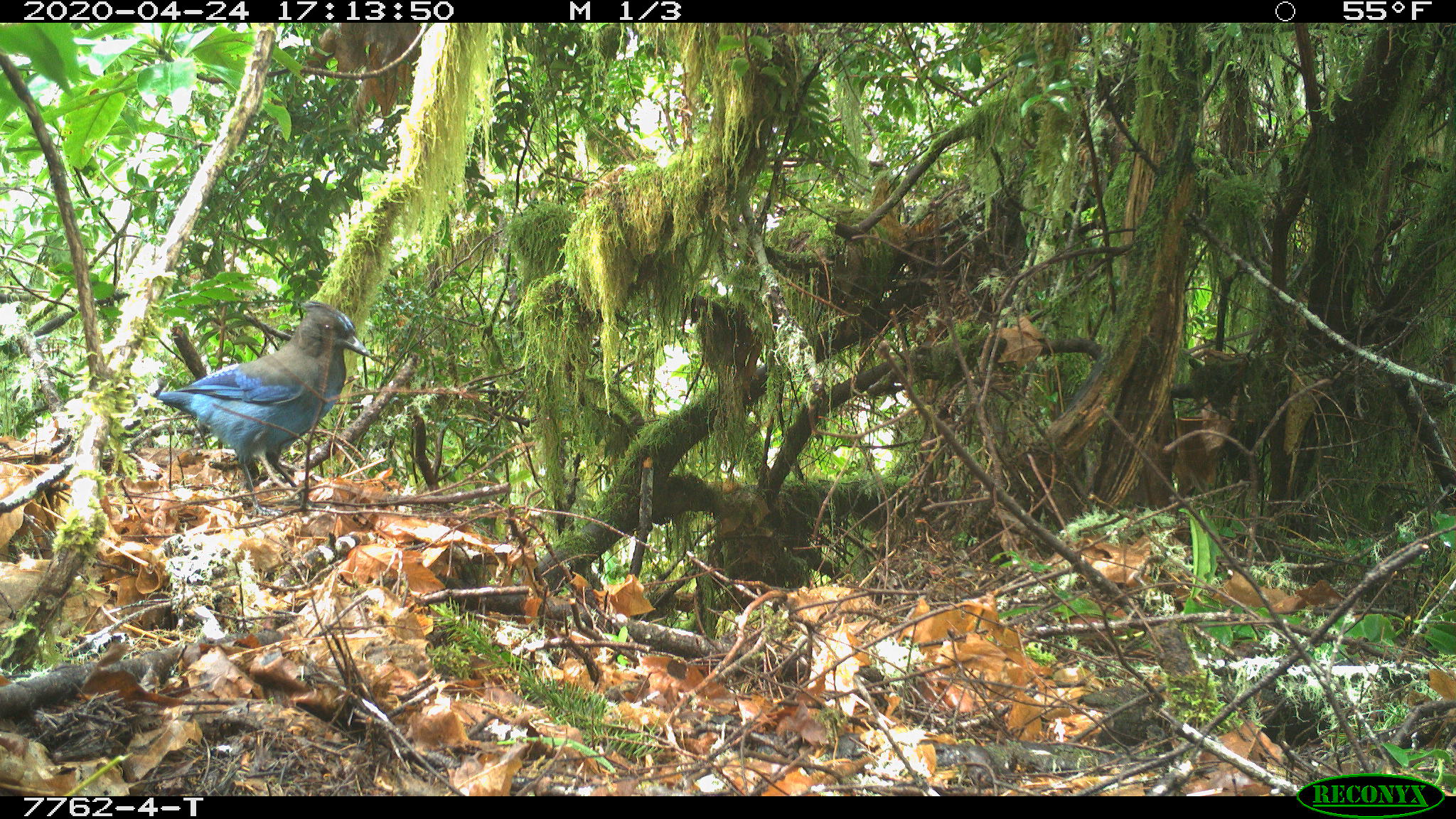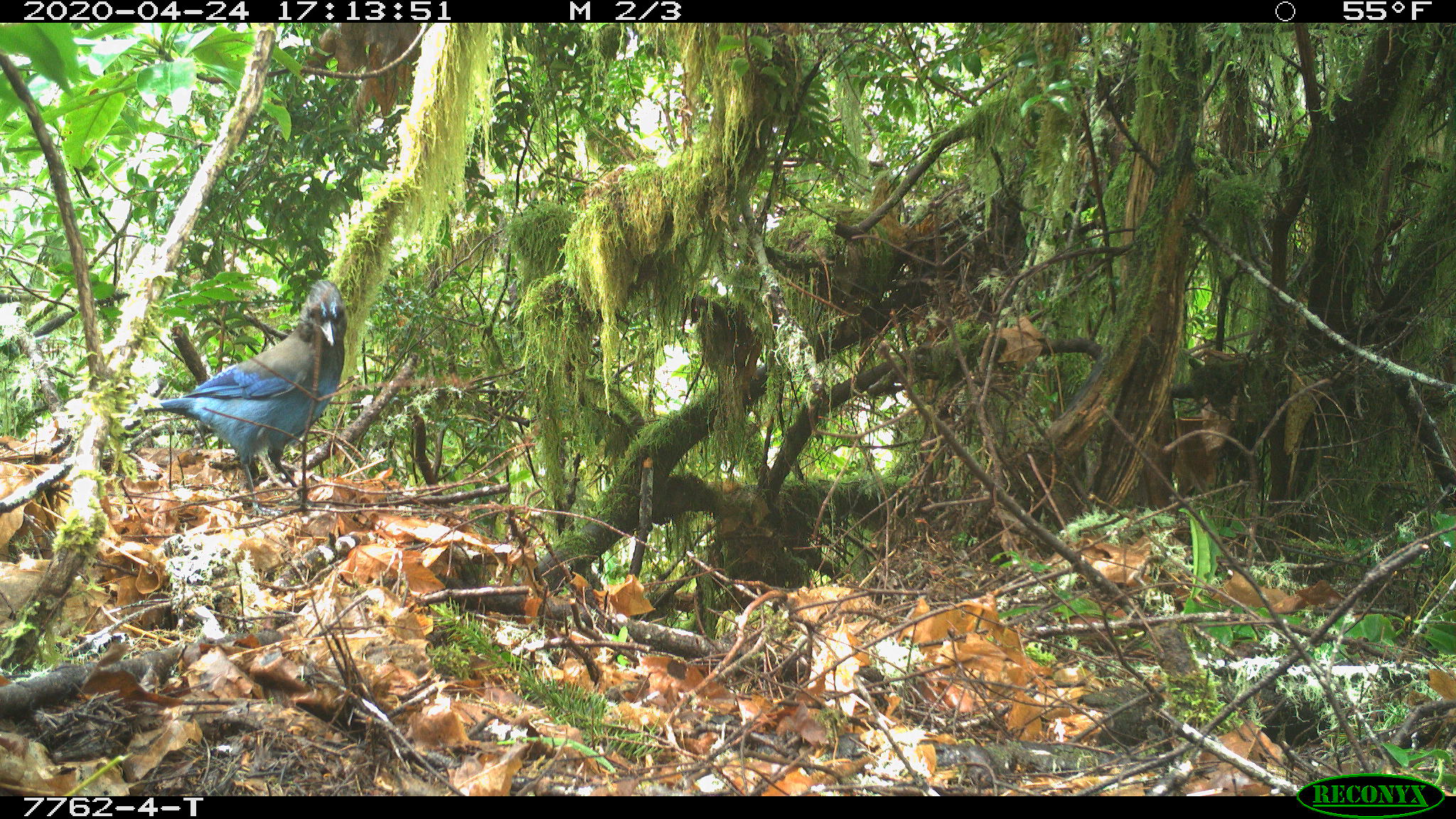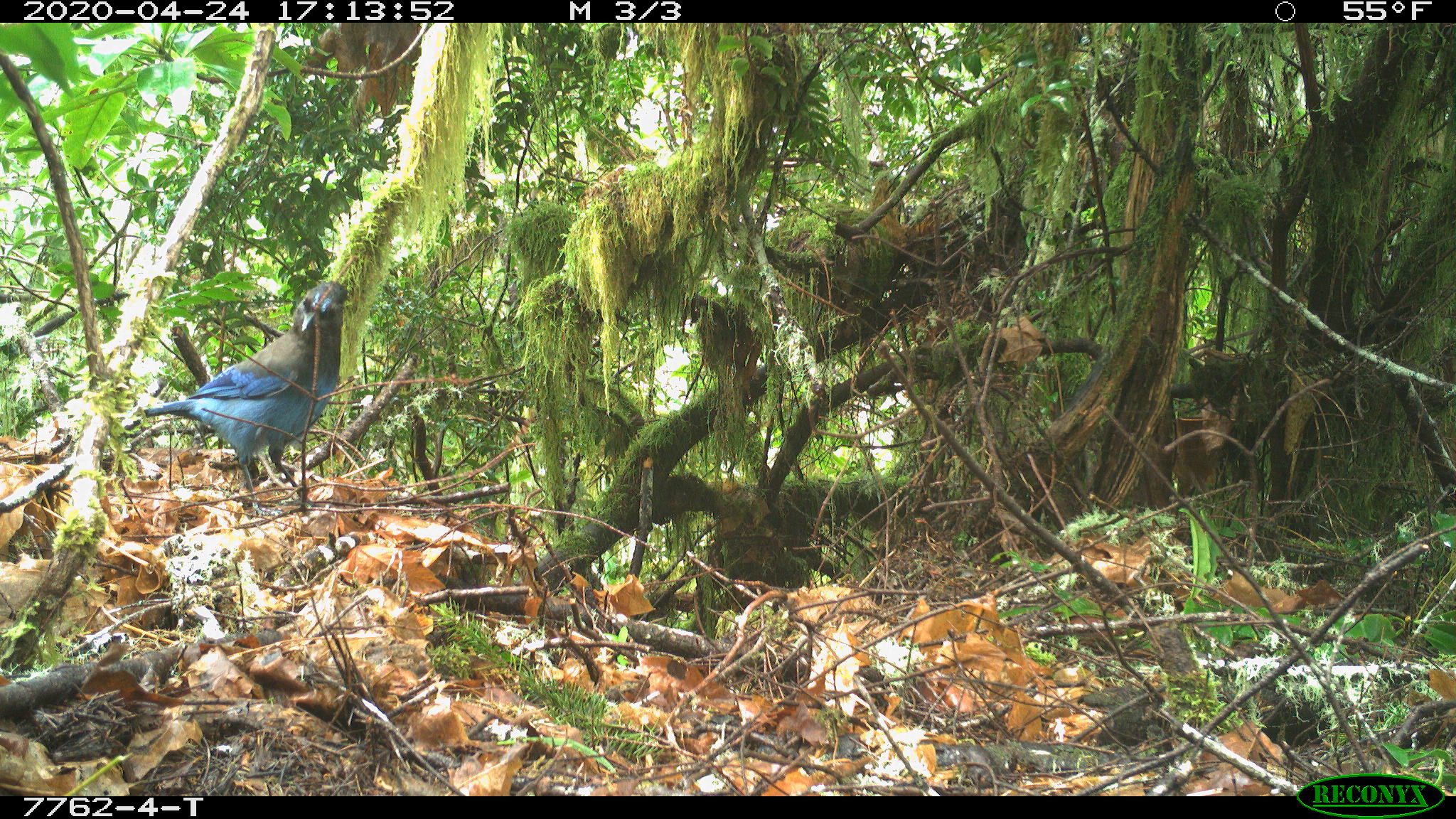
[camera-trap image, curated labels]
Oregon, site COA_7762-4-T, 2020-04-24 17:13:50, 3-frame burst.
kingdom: Animalia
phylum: Chordata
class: Aves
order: Passeriformes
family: Corvidae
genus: Cyanocitta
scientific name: Cyanocitta stelleri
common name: steller's jay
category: stellers jay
Stellers jay (steller's jay) (Cyanocitta stelleri).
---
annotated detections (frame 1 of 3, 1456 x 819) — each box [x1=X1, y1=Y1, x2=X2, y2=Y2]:
stellers jay: [x1=157, y1=303, x2=368, y2=495]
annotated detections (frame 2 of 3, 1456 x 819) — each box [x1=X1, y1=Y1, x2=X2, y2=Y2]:
stellers jay: [x1=142, y1=281, x2=353, y2=493]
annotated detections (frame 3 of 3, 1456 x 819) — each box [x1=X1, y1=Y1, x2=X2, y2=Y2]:
stellers jay: [x1=149, y1=280, x2=354, y2=491]